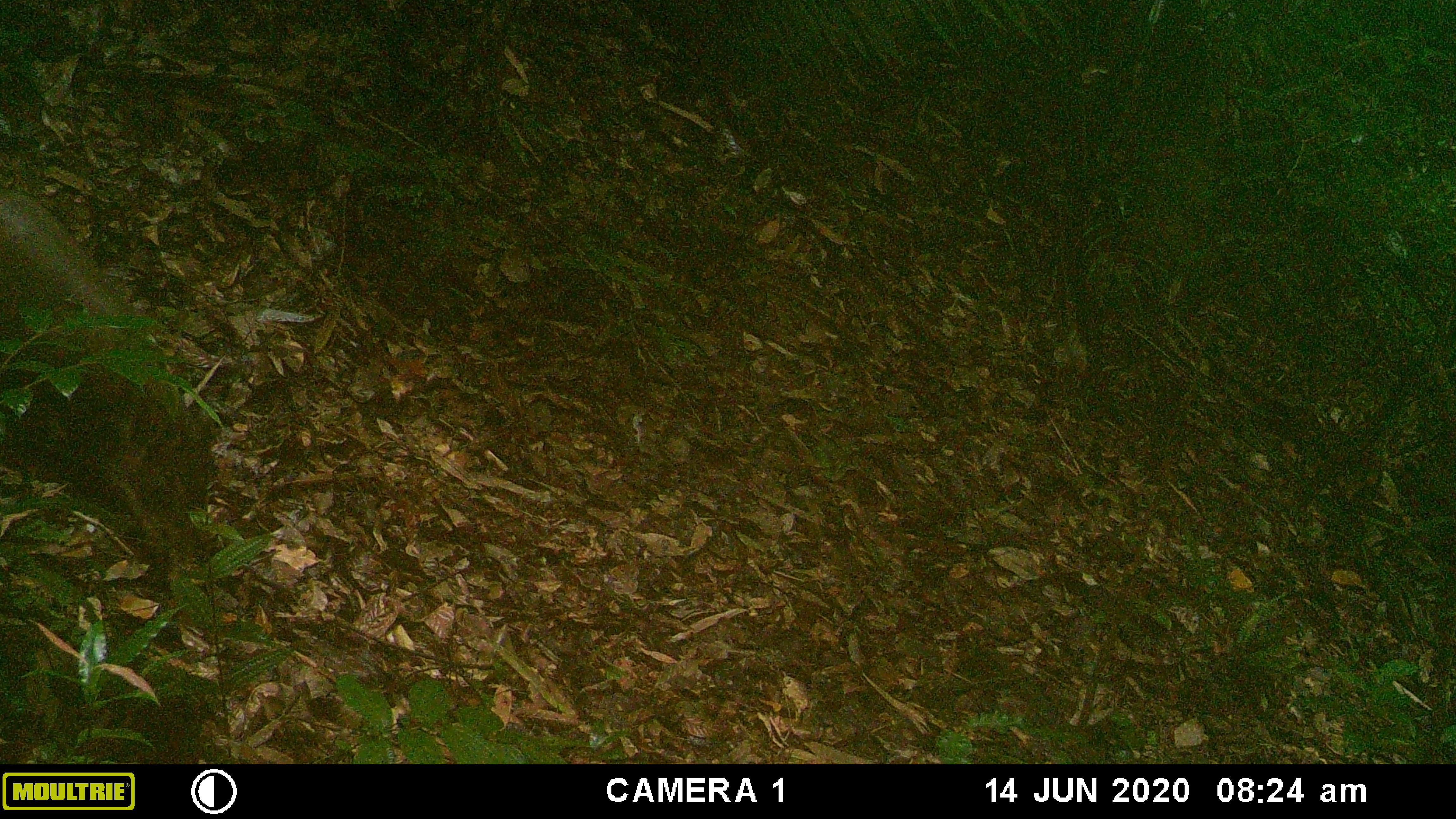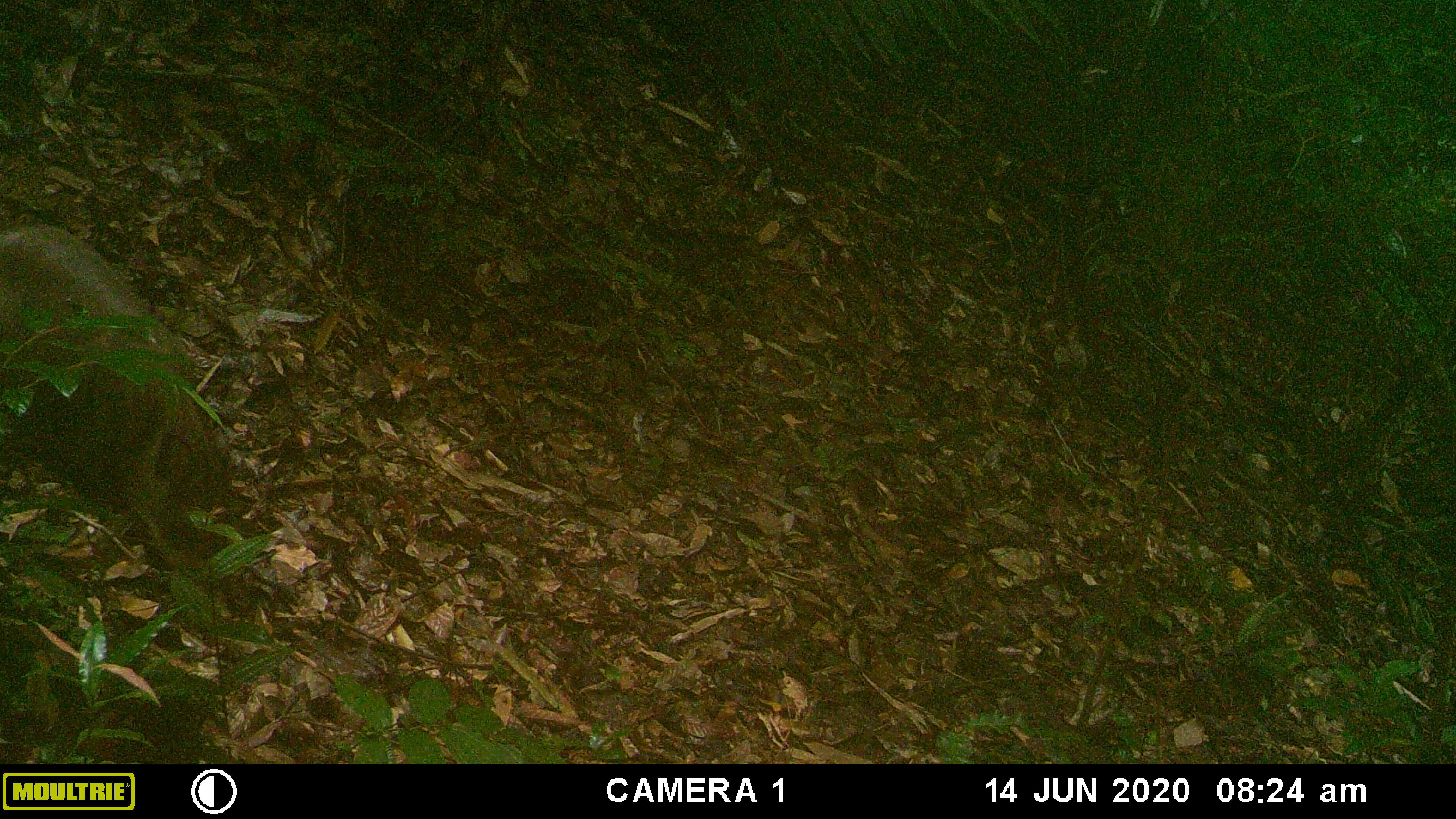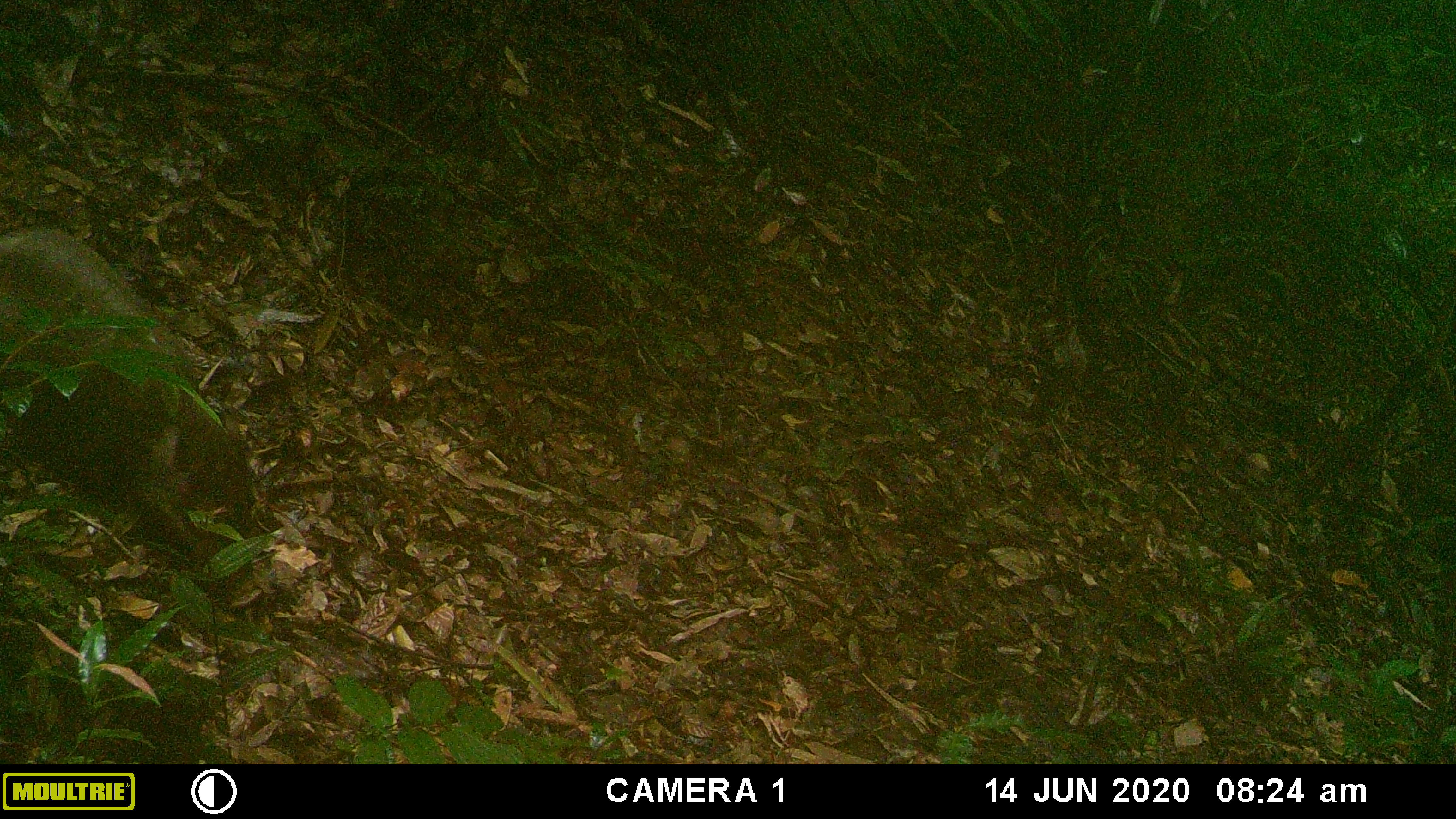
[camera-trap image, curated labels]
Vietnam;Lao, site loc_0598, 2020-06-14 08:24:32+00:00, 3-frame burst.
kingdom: Animalia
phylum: Chordata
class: Mammalia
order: Artiodactyla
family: Suidae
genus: Sus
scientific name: Sus scrofa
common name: eurasian wild pig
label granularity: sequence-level